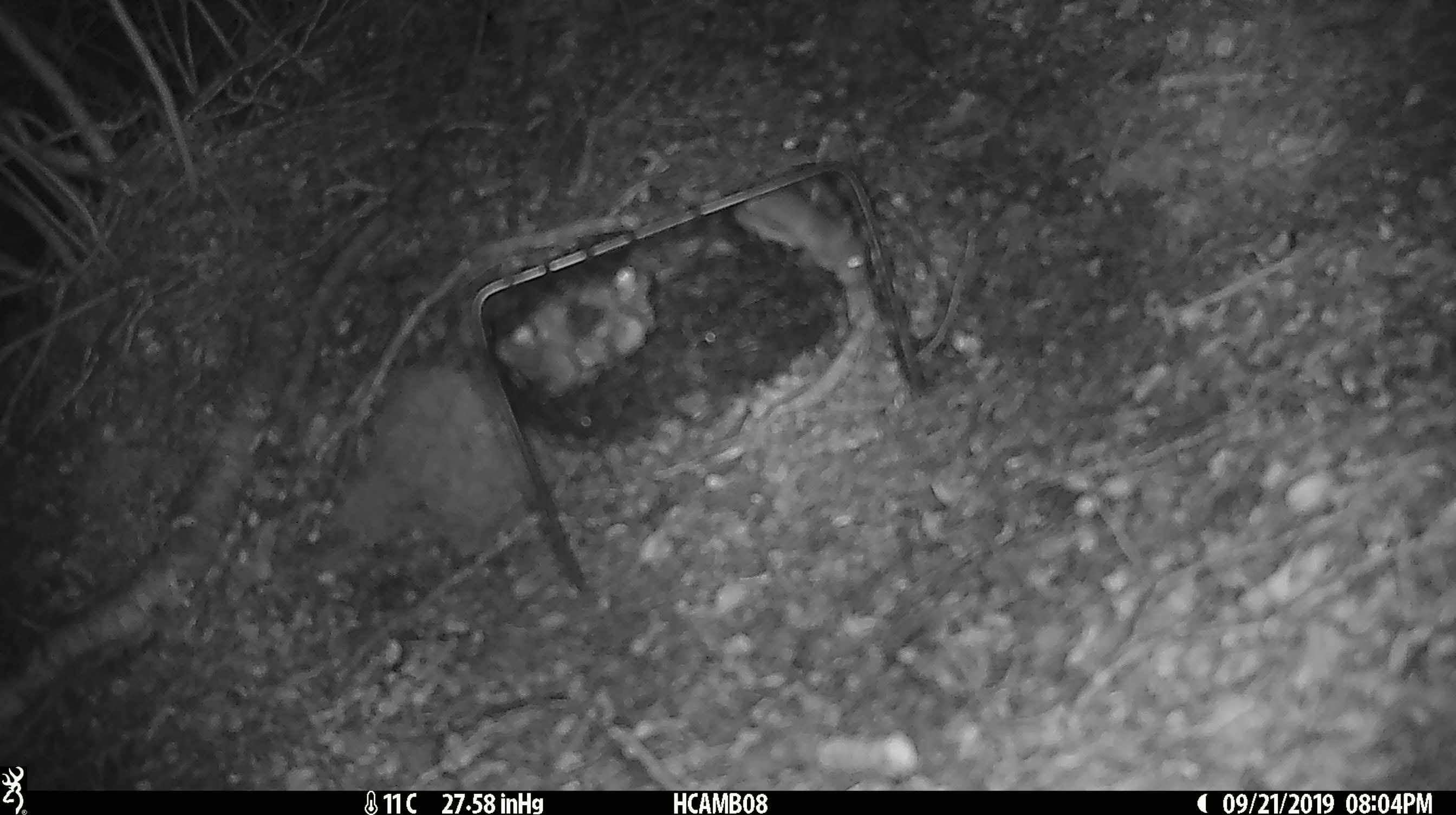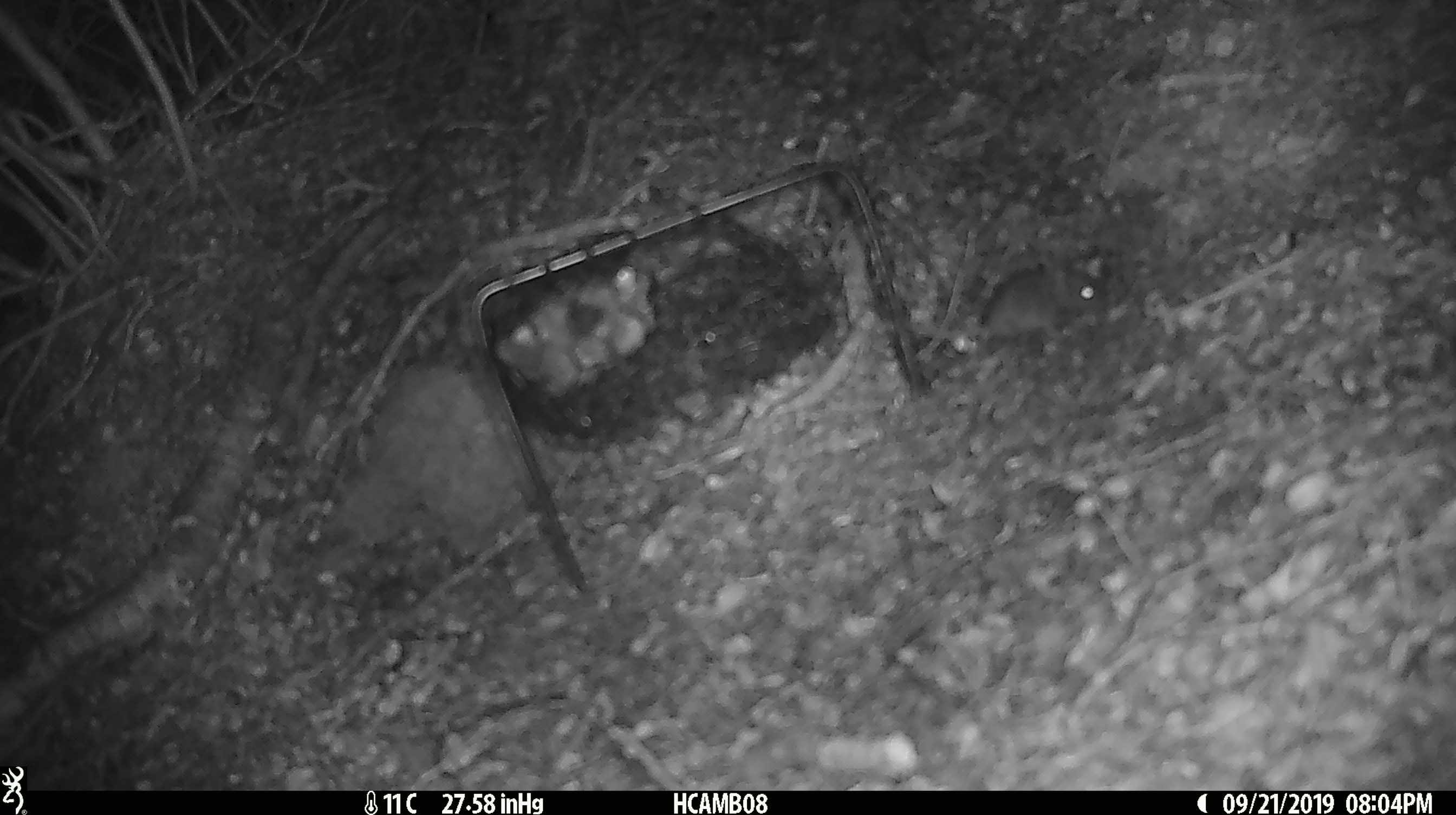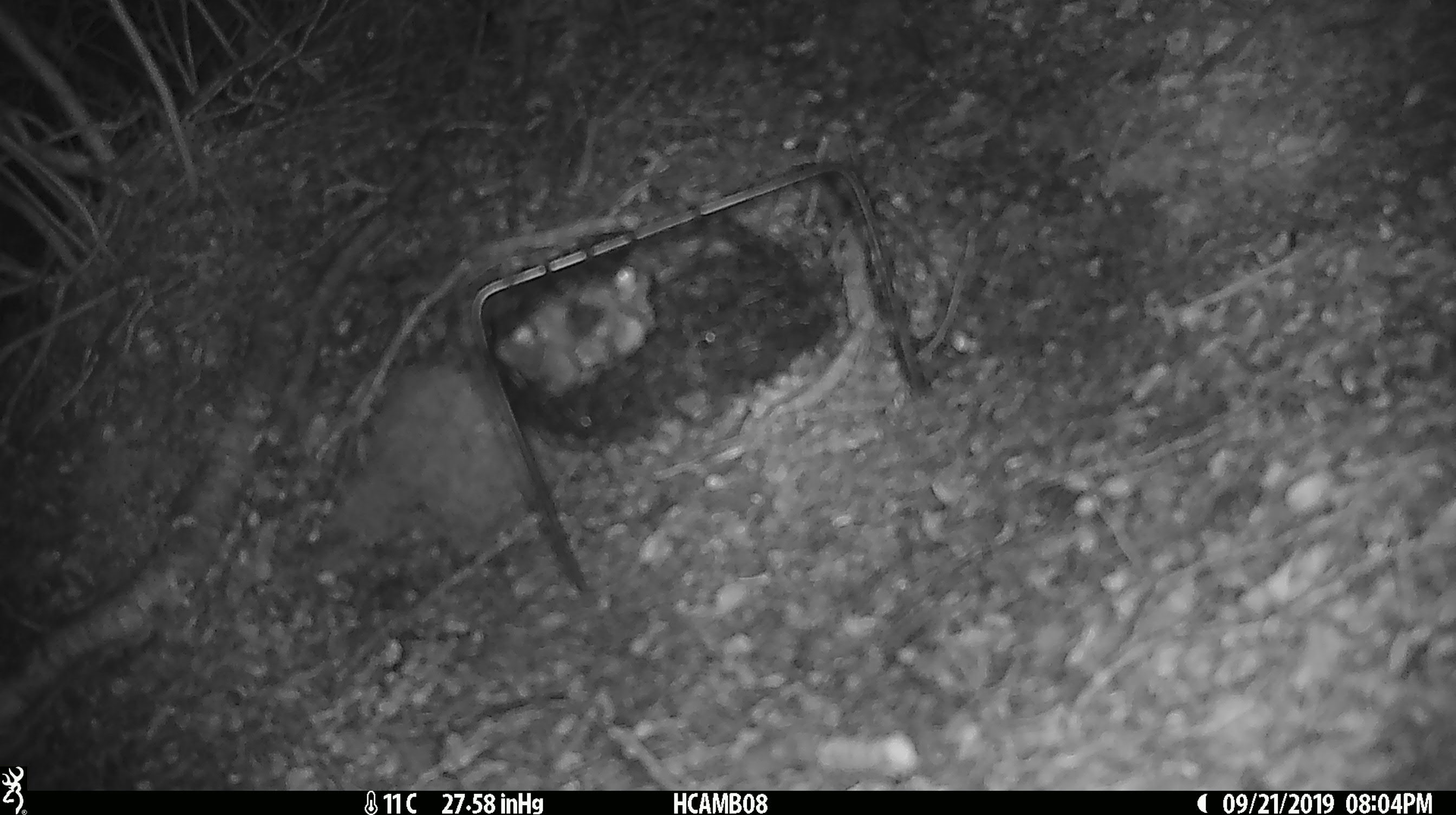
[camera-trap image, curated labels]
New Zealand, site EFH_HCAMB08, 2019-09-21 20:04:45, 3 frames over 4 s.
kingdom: Animalia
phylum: Chordata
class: Mammalia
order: Rodentia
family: Muridae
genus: Mus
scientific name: Mus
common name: mouse